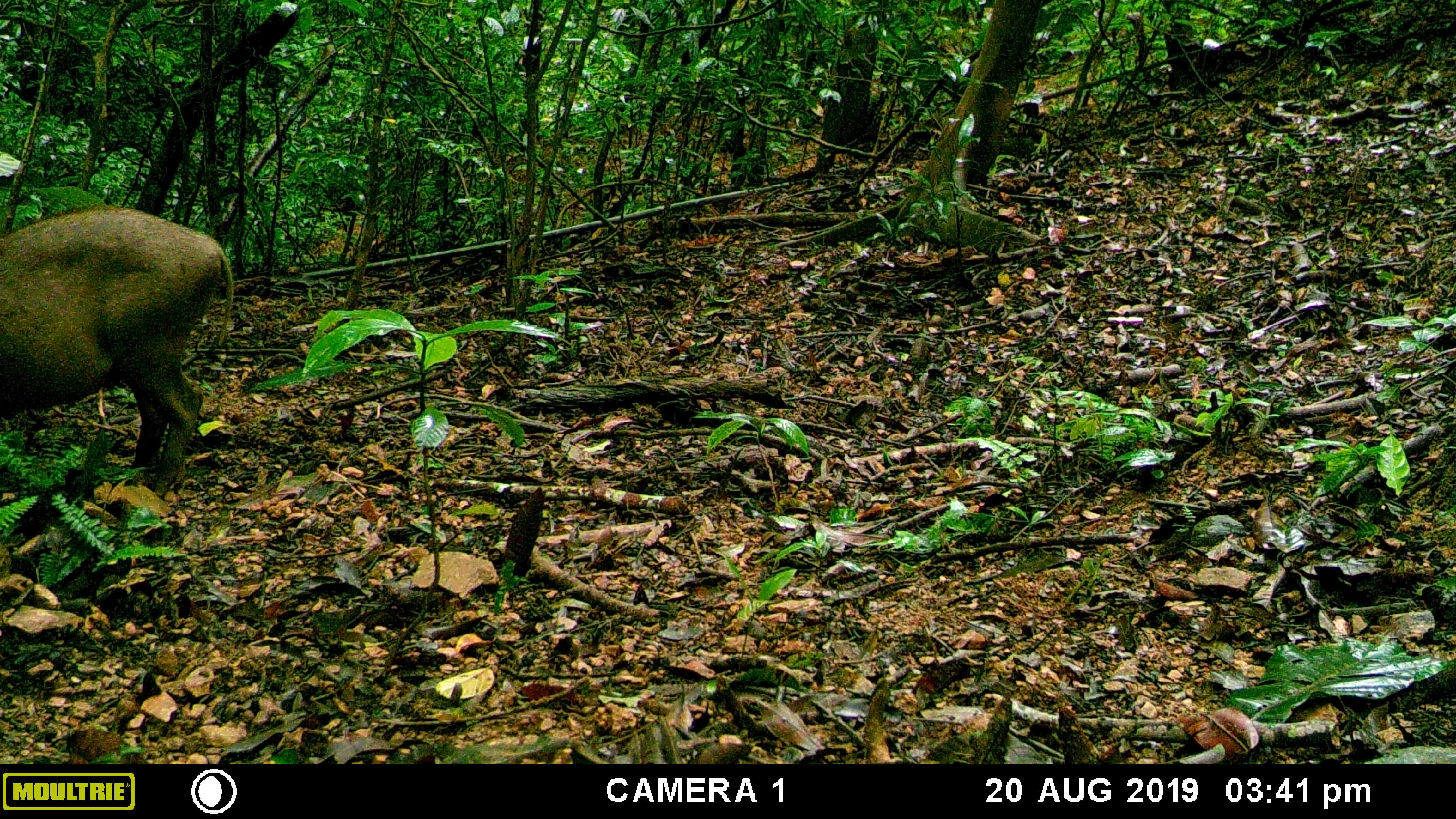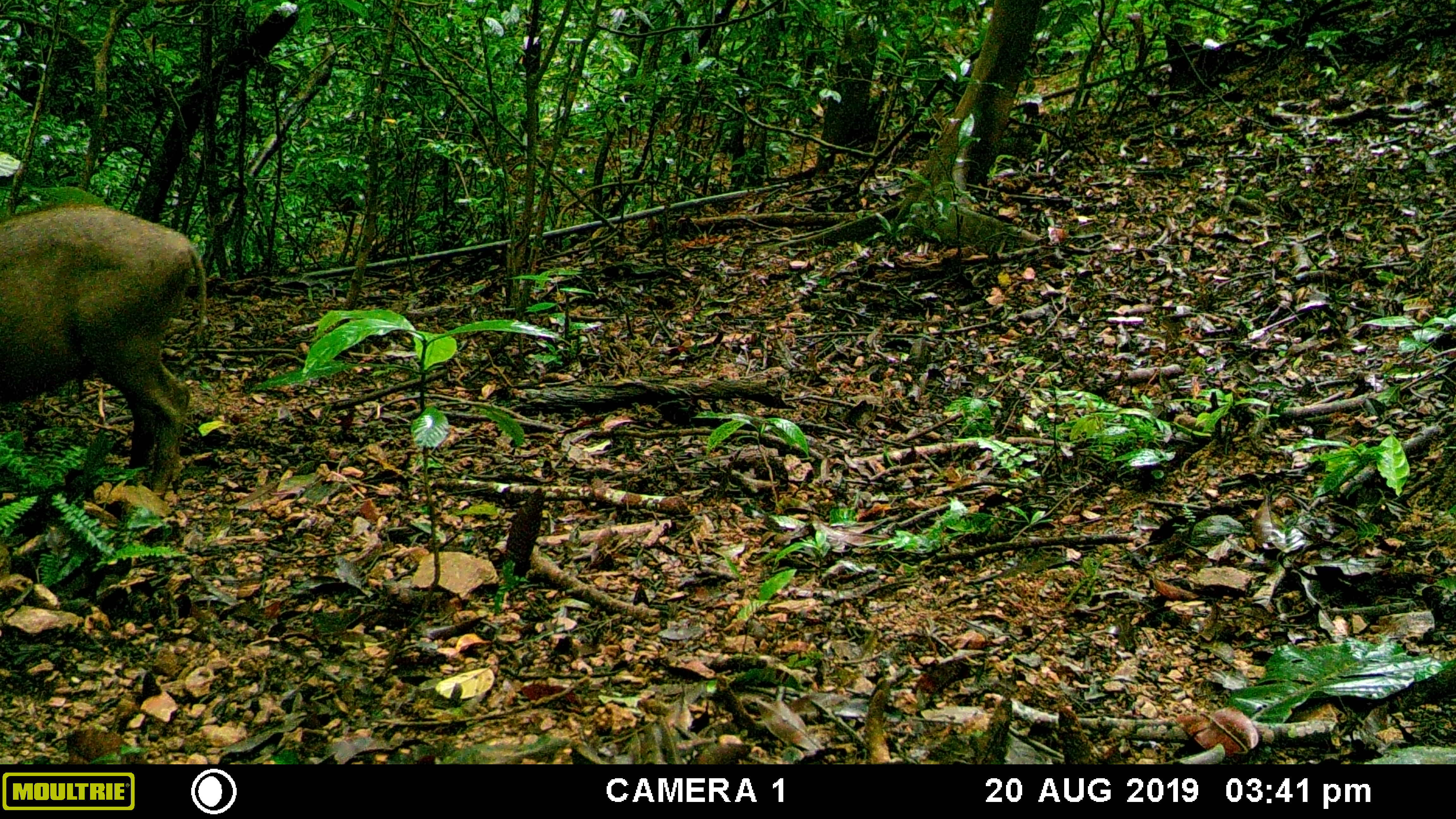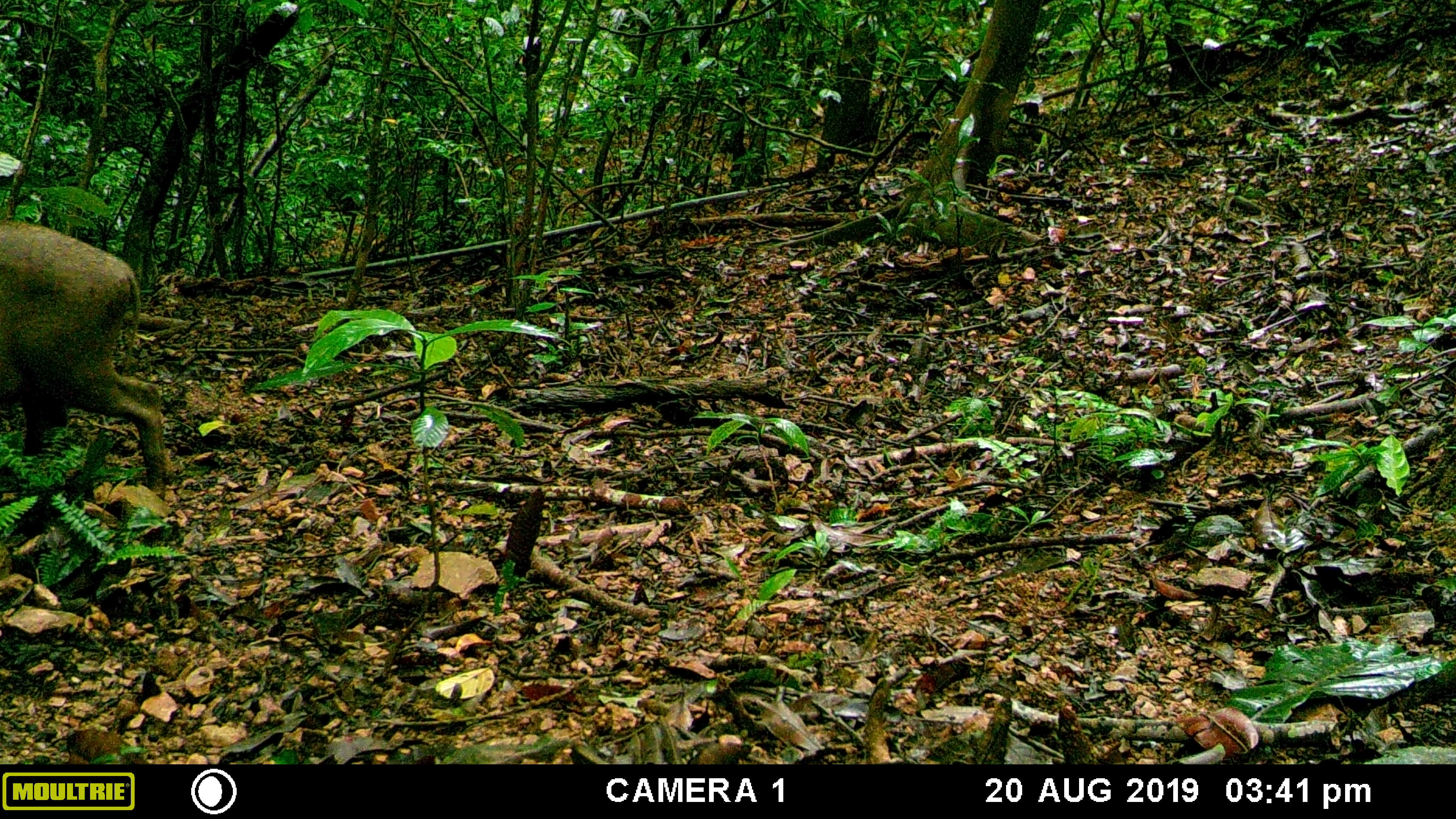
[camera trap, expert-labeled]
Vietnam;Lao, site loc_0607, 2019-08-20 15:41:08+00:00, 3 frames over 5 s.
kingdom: Animalia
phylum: Chordata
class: Mammalia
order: Artiodactyla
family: Suidae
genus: Sus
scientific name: Sus scrofa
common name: eurasian wild pig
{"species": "eurasian wild pig (Sus scrofa)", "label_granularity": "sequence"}